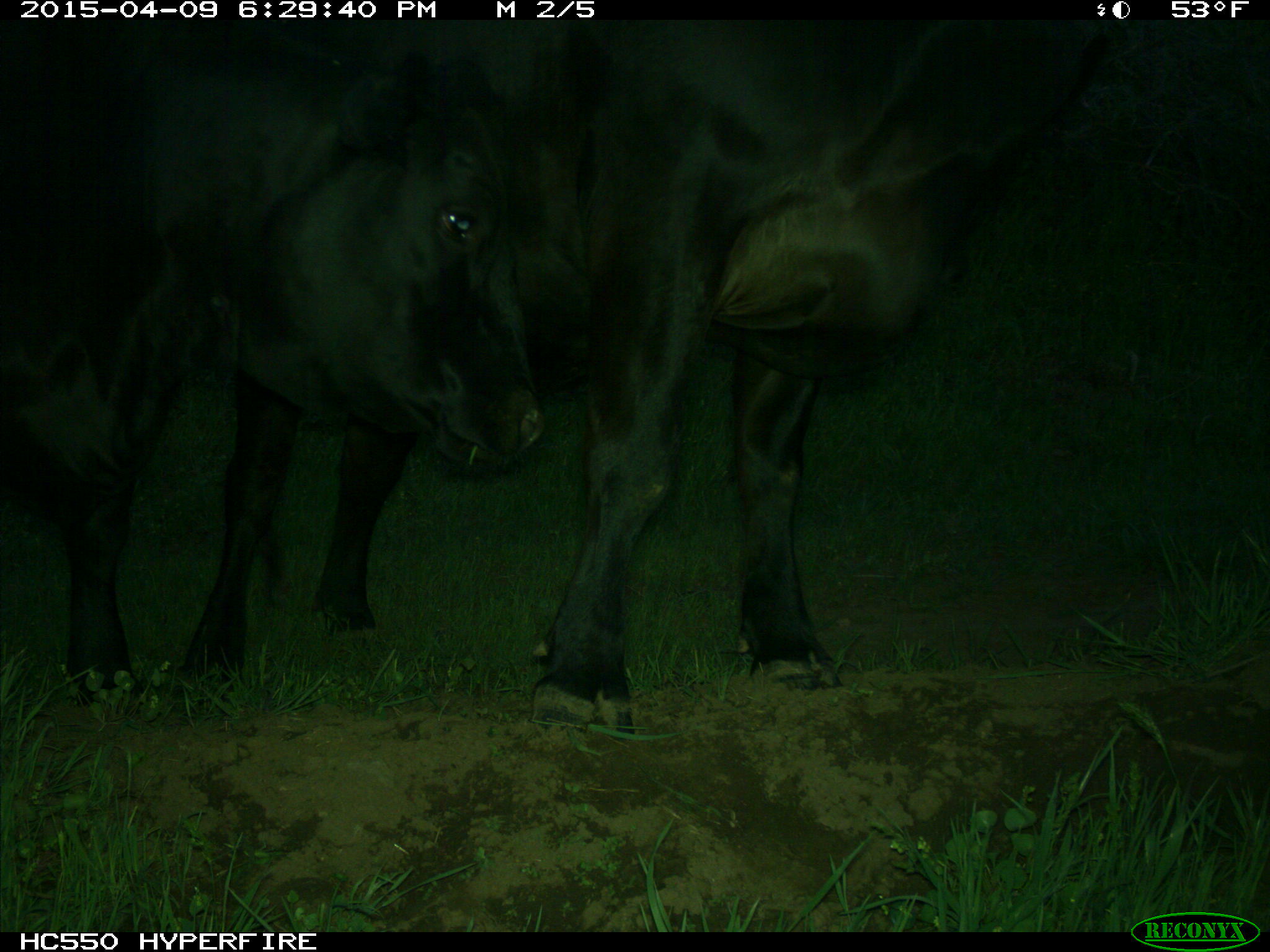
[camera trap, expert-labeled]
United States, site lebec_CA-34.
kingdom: Animalia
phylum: Chordata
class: Mammalia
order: Artiodactyla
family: Bovidae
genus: Bos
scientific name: Bos taurus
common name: domestic cow